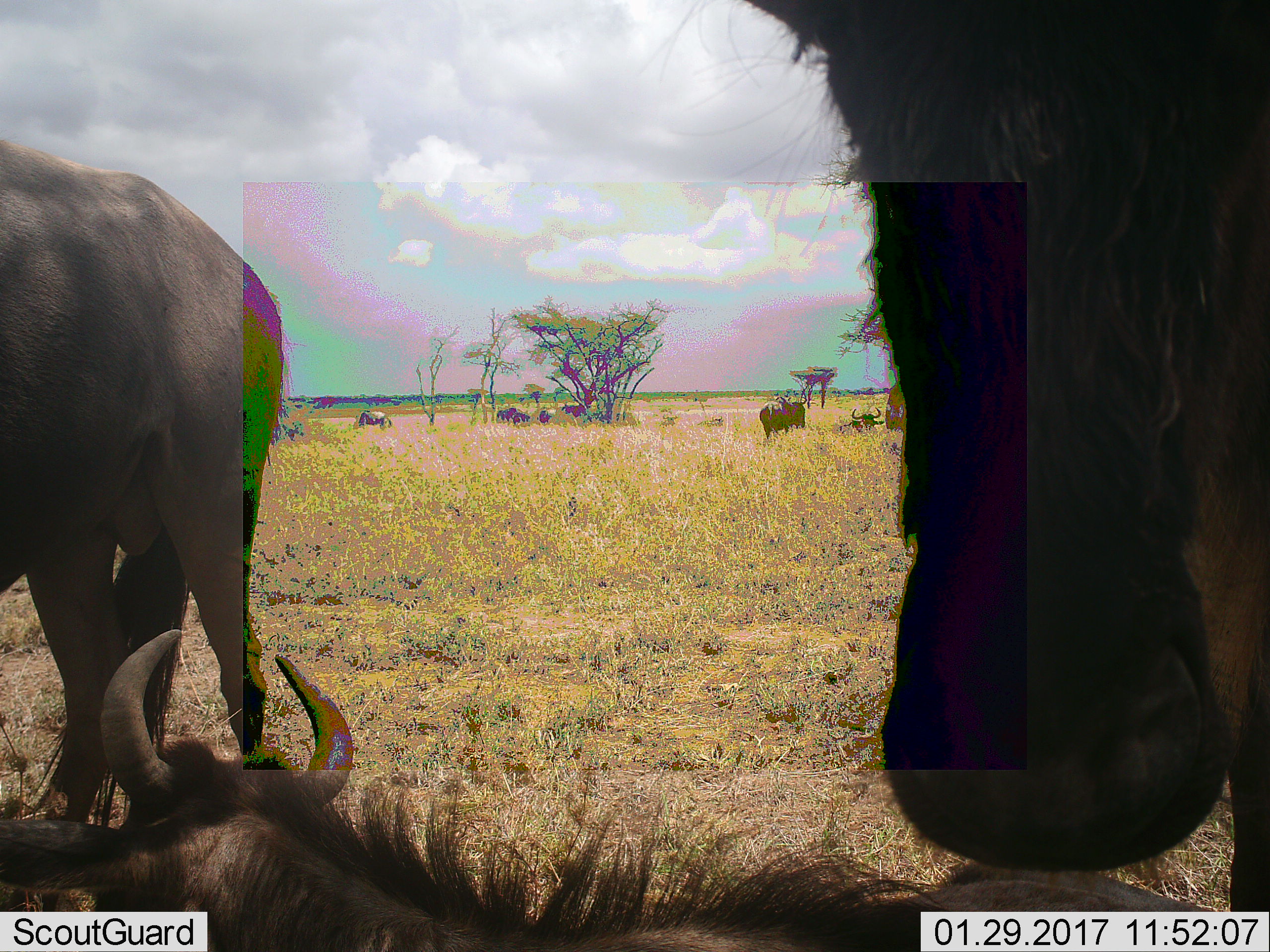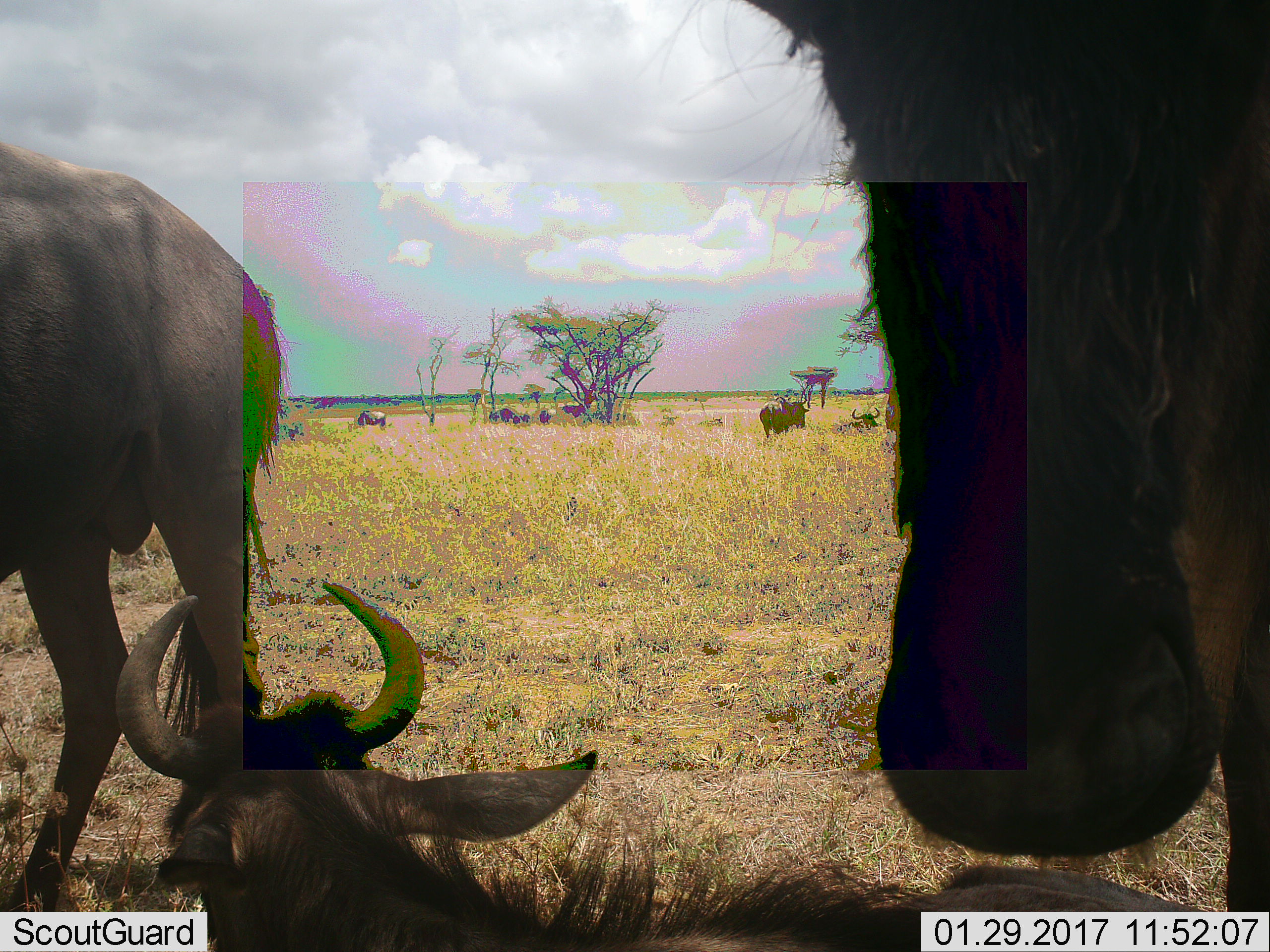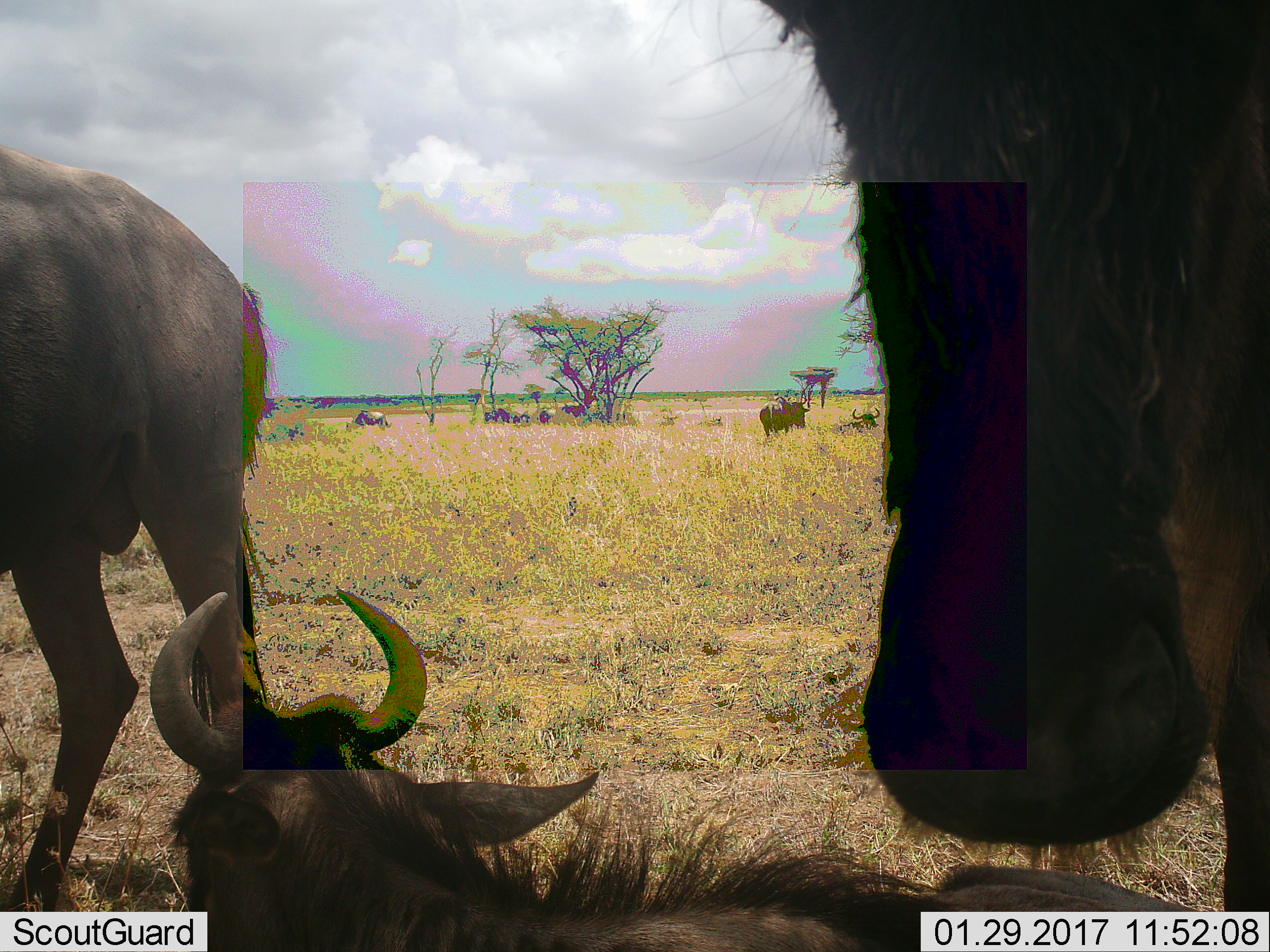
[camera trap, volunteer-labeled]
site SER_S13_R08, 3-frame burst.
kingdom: Animalia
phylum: Chordata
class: Mammalia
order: Artiodactyla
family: Bovidae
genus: Connochaetes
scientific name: Connochaetes taurinus taurinus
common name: blue wildebeest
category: wildebeestblue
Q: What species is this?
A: Wildebeestblue (blue wildebeest) (Connochaetes taurinus taurinus).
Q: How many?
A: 10.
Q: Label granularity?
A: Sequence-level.